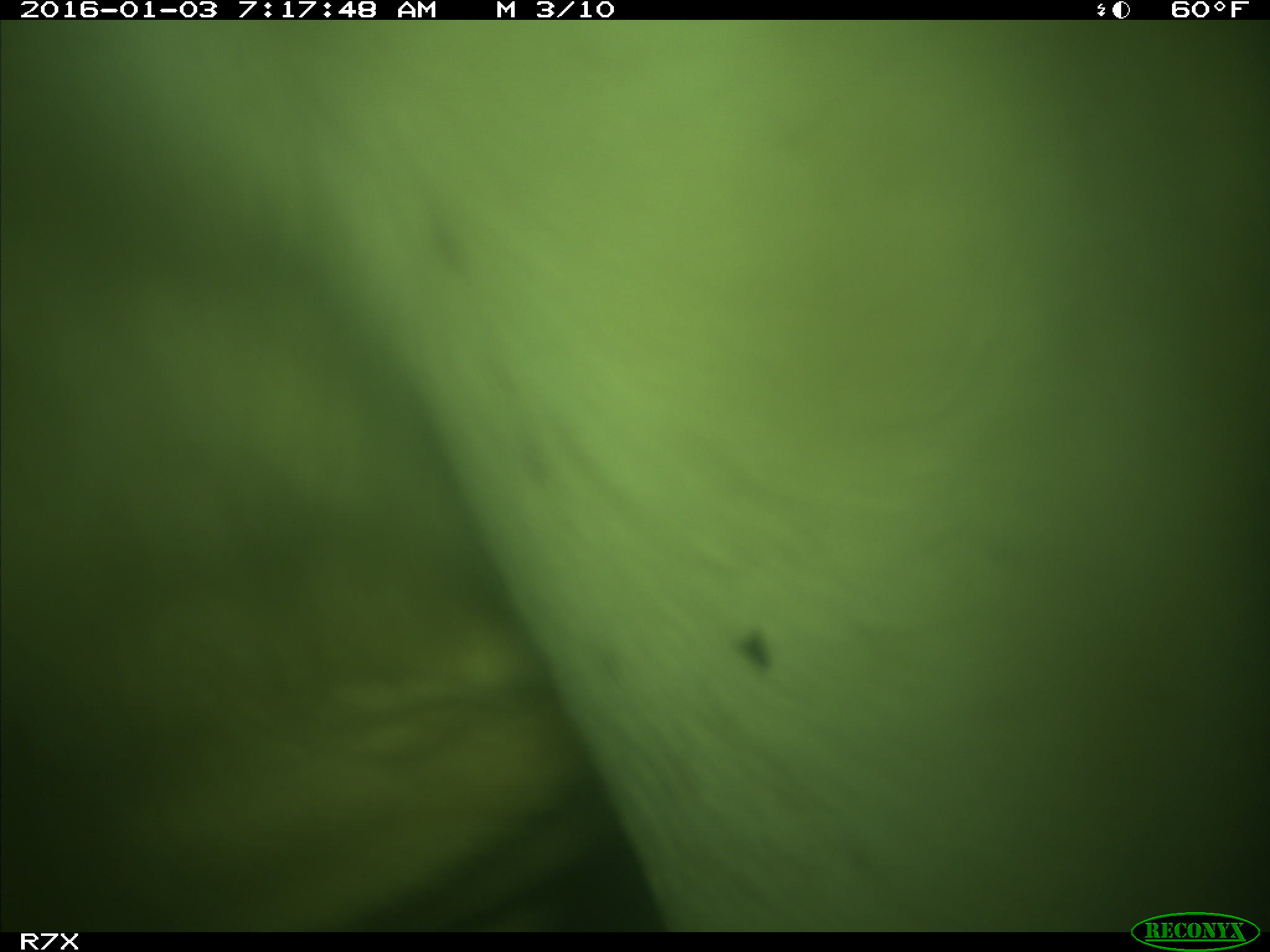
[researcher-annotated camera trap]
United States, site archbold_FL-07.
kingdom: Animalia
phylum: Chordata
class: Mammalia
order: Artiodactyla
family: Bovidae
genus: Bos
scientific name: Bos taurus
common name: domestic cow